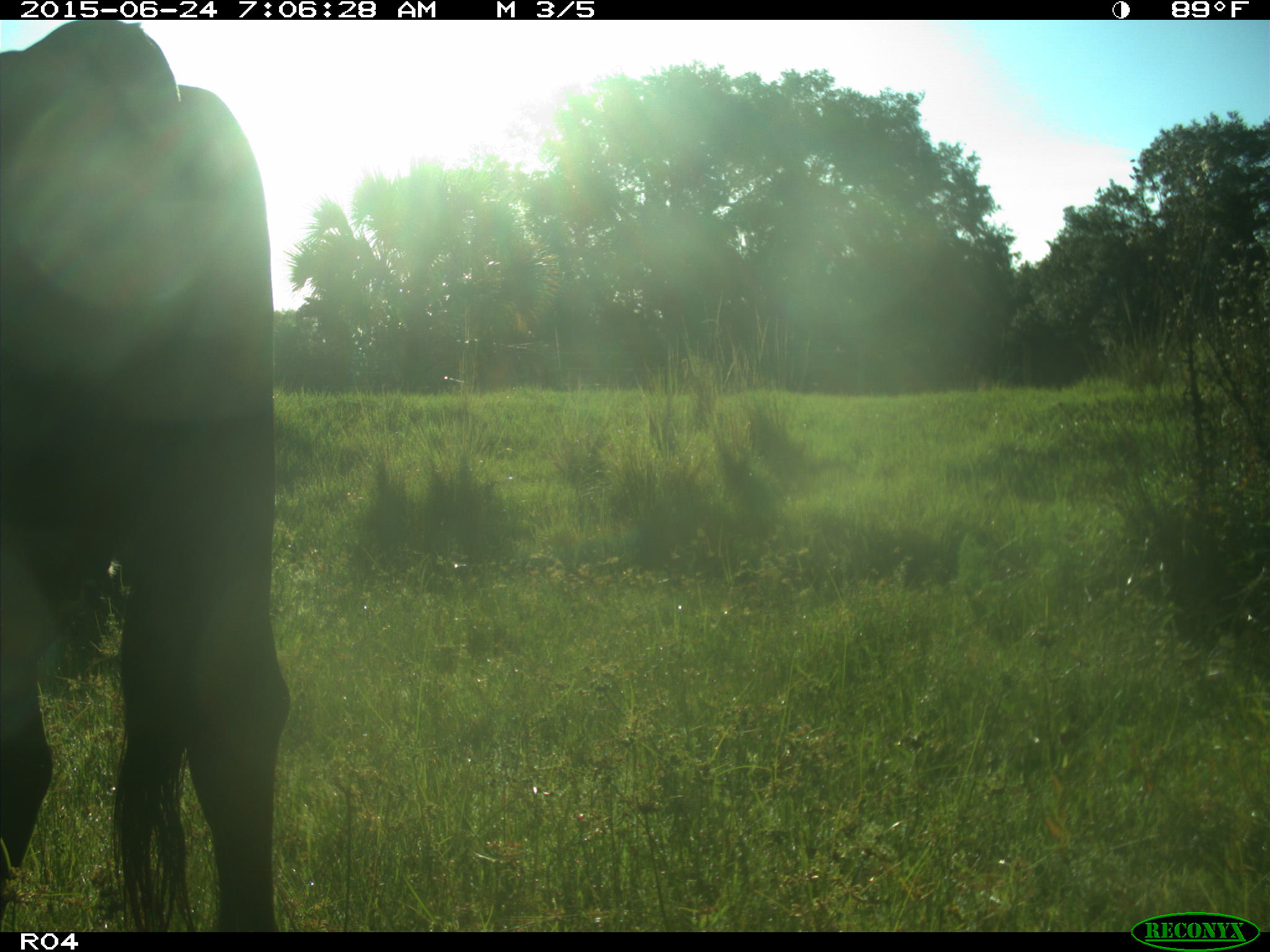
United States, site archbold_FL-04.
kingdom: Animalia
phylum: Chordata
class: Mammalia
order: Artiodactyla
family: Bovidae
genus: Bos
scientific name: Bos taurus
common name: domestic cow